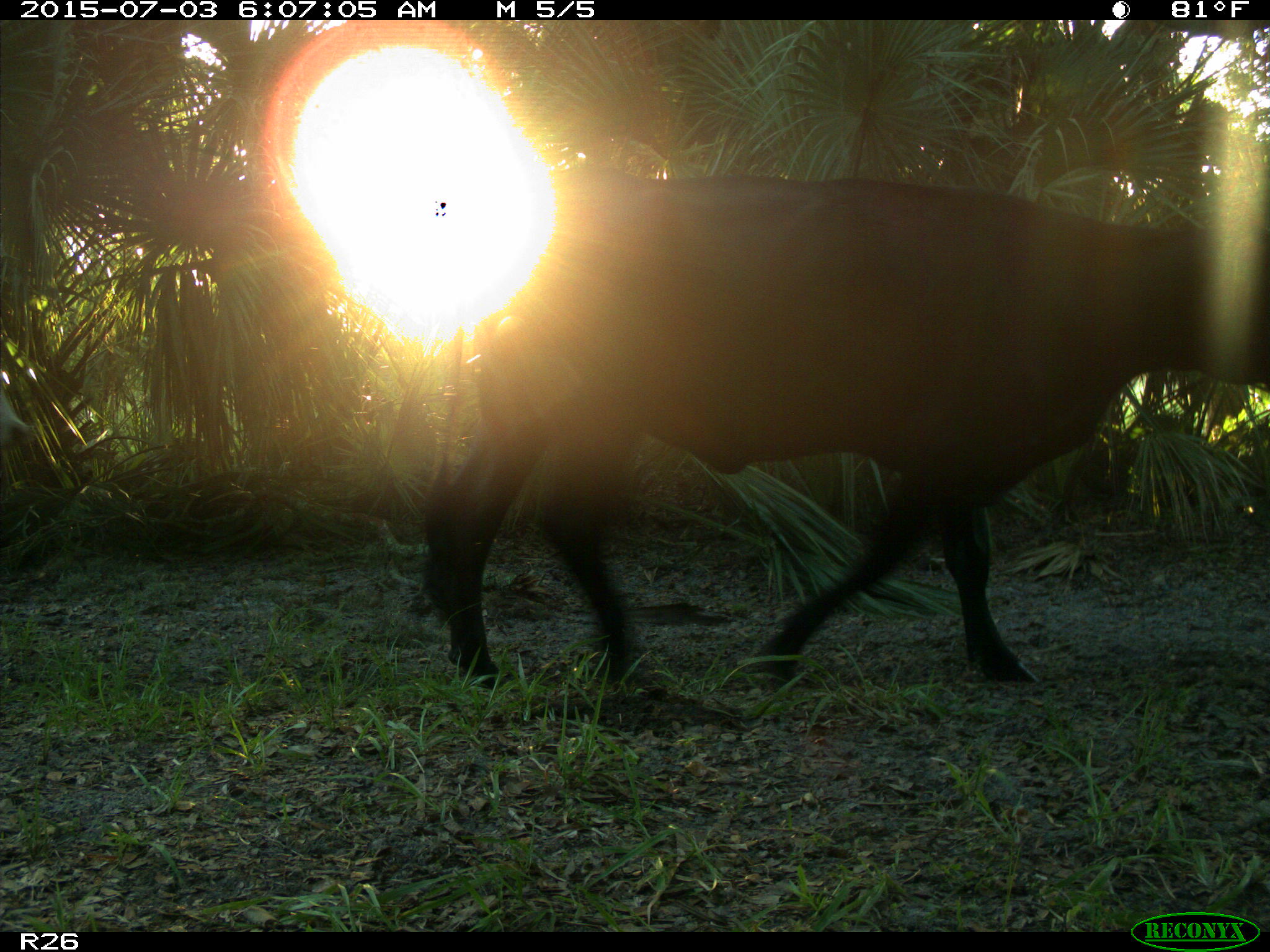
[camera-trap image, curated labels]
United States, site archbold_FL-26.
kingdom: Animalia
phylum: Chordata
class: Mammalia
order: Artiodactyla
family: Bovidae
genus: Bos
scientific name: Bos taurus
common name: domestic cow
Bos taurus (domestic cow).